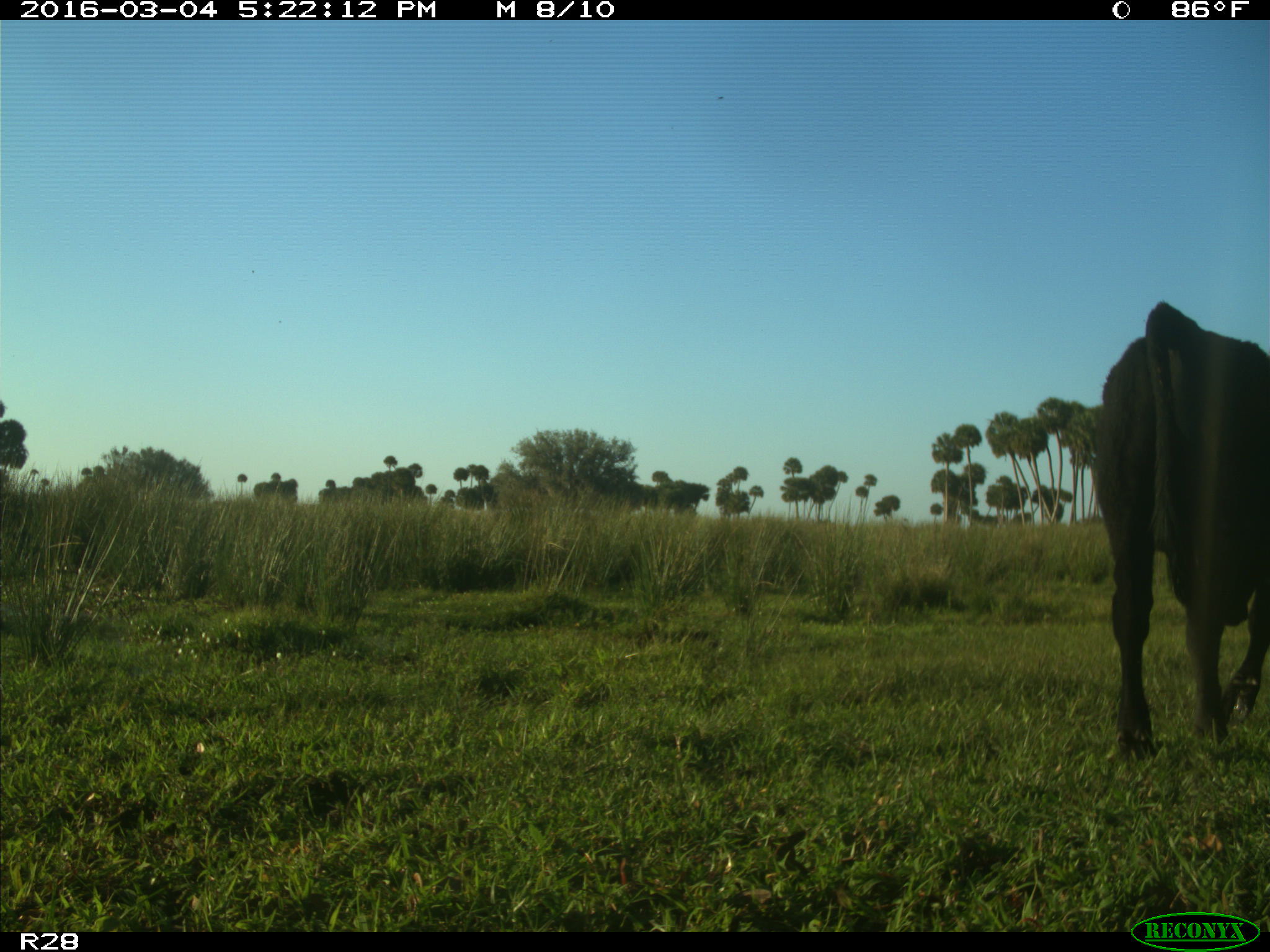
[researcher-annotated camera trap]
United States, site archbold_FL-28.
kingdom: Animalia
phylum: Chordata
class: Mammalia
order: Artiodactyla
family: Bovidae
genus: Bos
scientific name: Bos taurus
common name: domestic cow